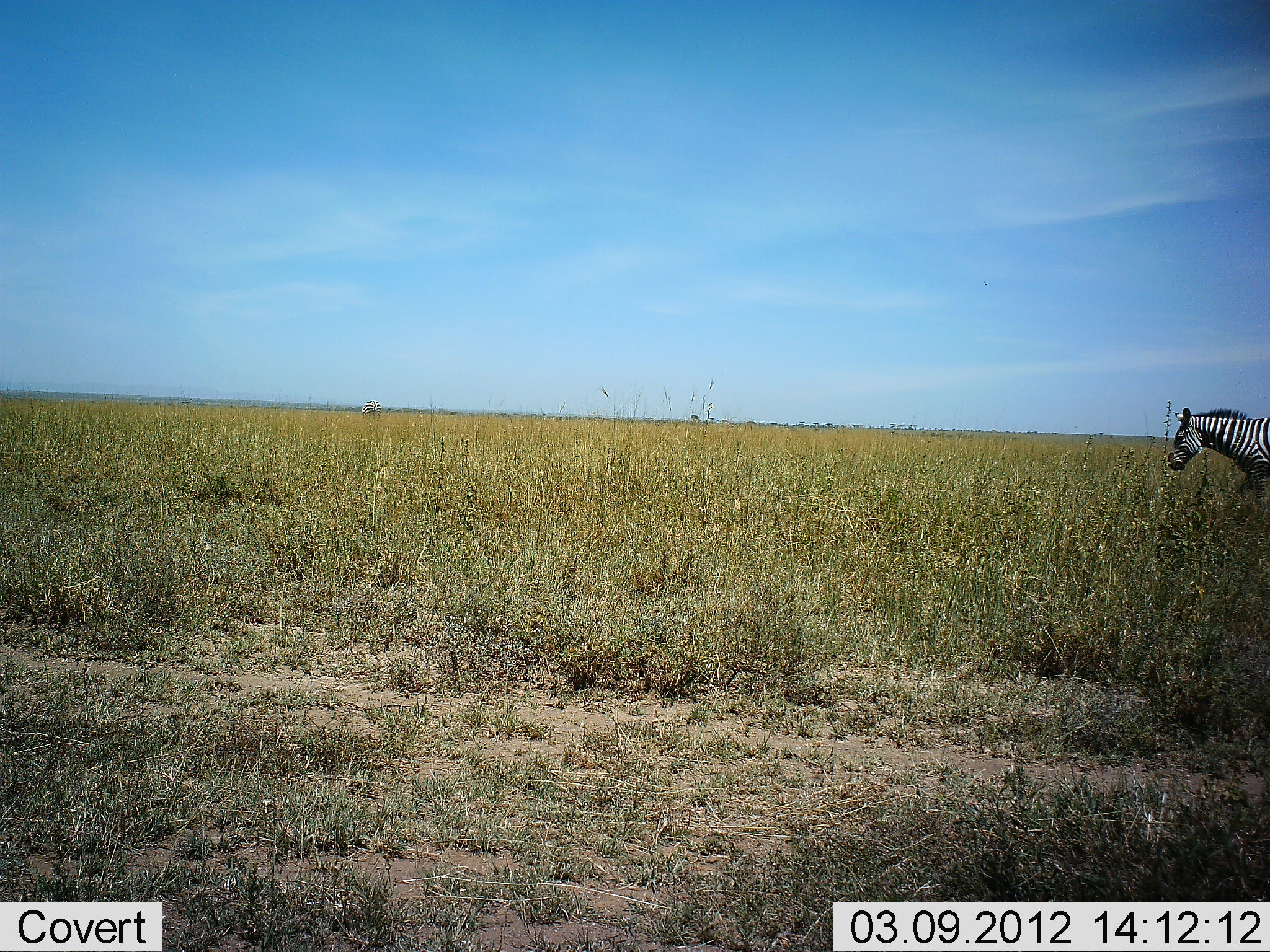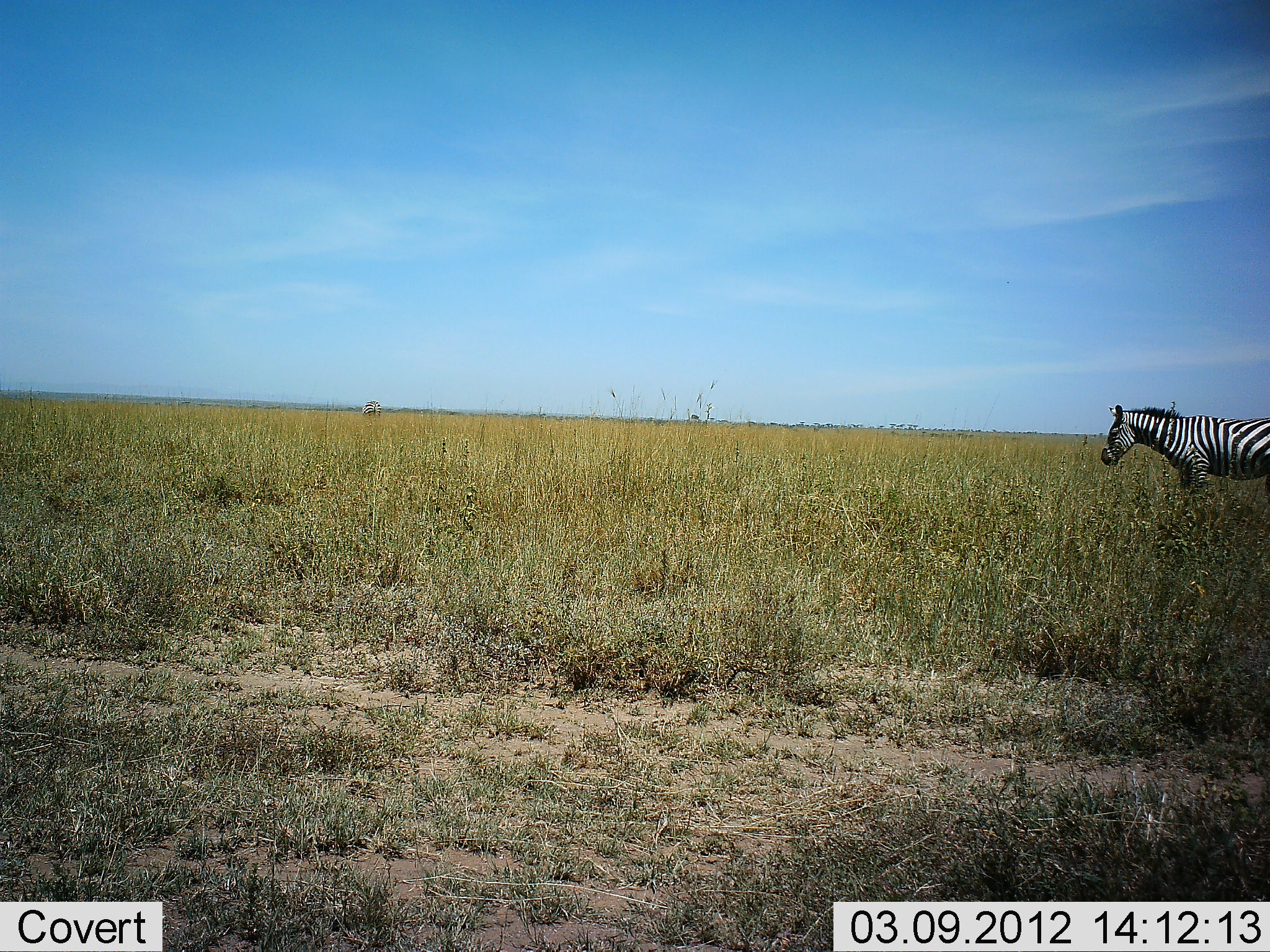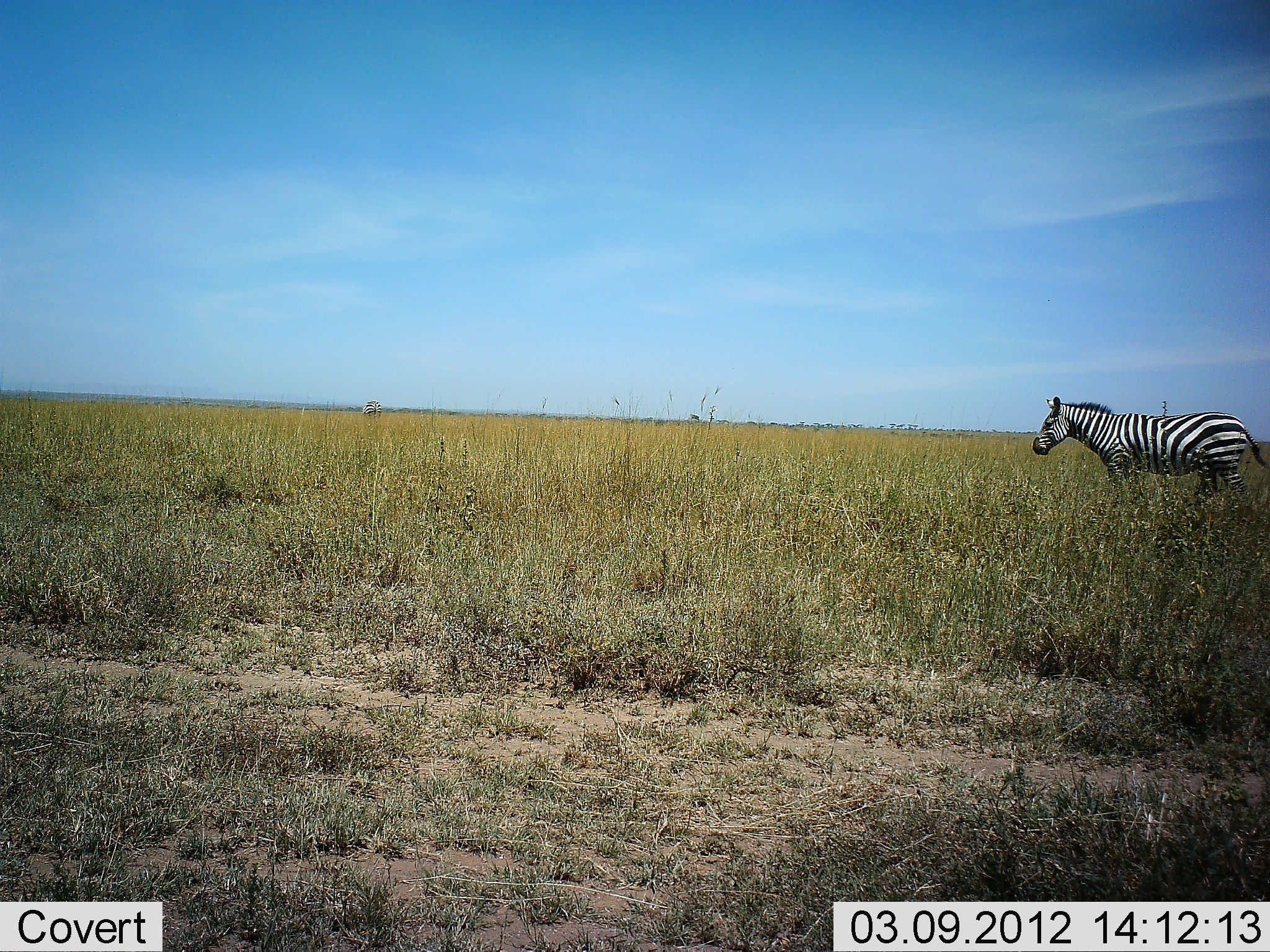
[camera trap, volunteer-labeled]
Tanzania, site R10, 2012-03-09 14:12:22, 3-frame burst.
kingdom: Animalia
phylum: Chordata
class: Mammalia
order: Perissodactyla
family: Equidae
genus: Equus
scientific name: Equus quagga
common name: plains zebra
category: zebra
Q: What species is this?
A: Zebra (plains zebra) (Equus quagga).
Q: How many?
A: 1.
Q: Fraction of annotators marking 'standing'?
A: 0%.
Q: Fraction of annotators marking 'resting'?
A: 0%.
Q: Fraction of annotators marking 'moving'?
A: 95%.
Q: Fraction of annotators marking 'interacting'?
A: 0%.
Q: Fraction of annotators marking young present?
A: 0%.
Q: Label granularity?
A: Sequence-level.